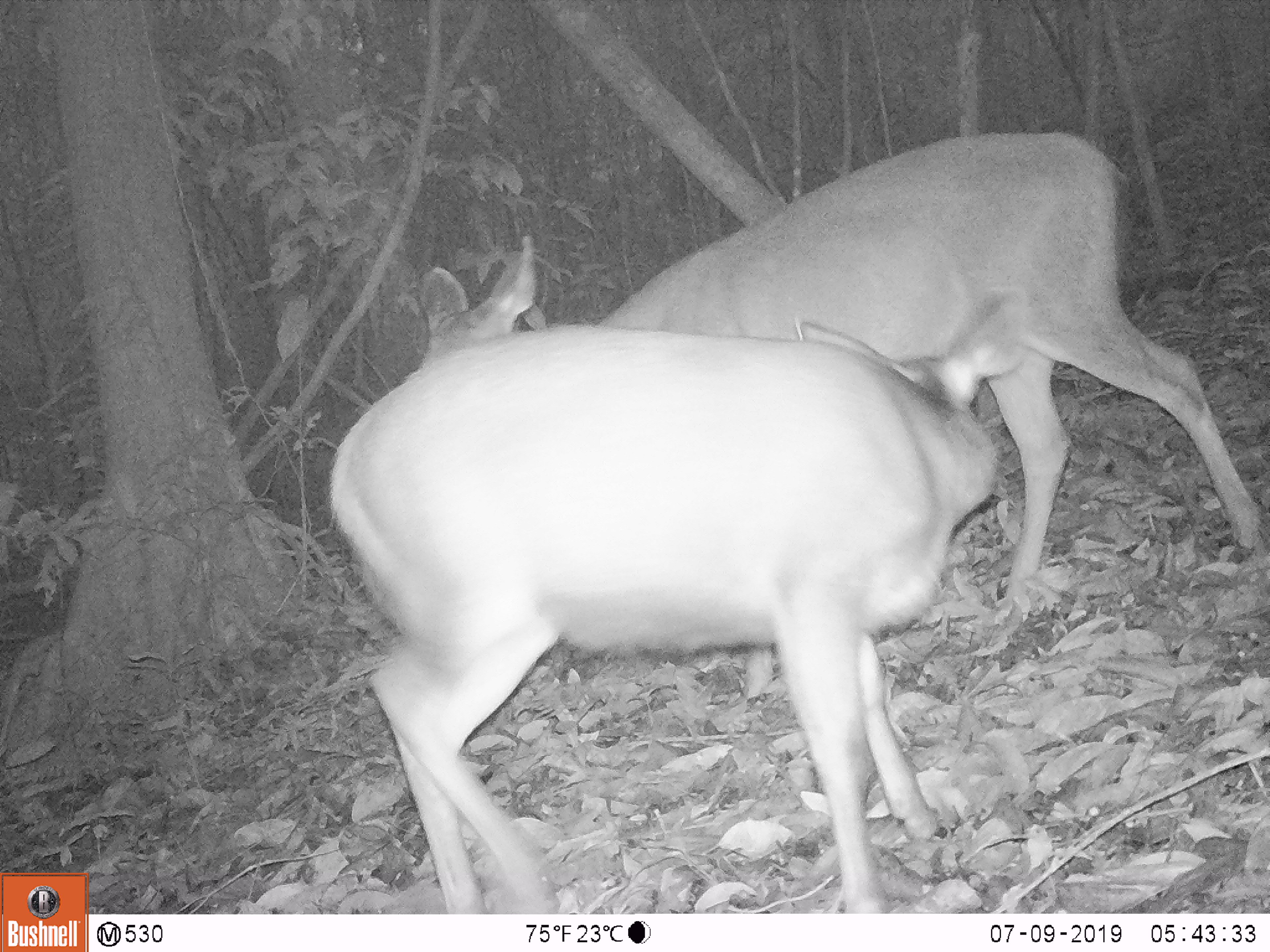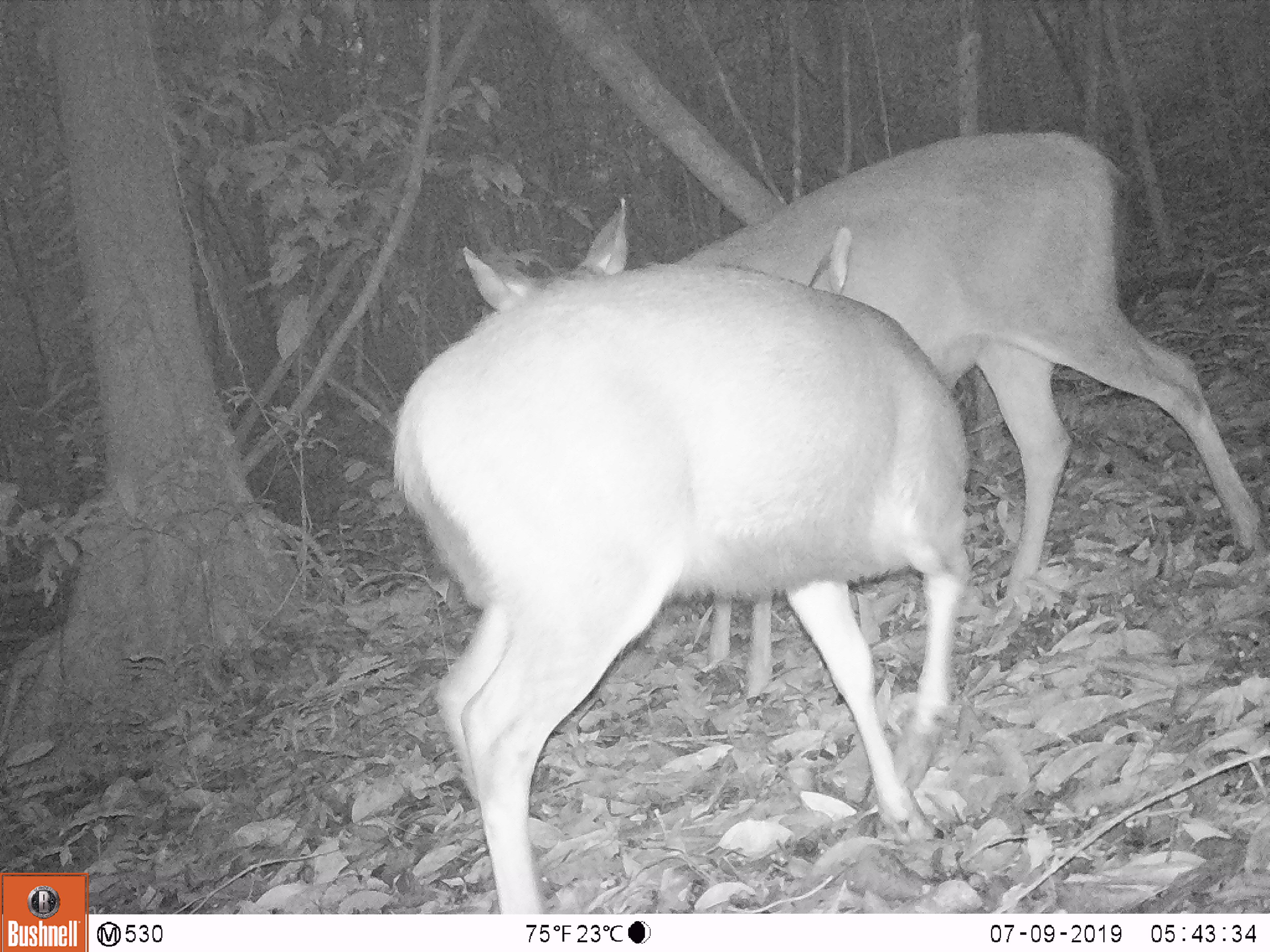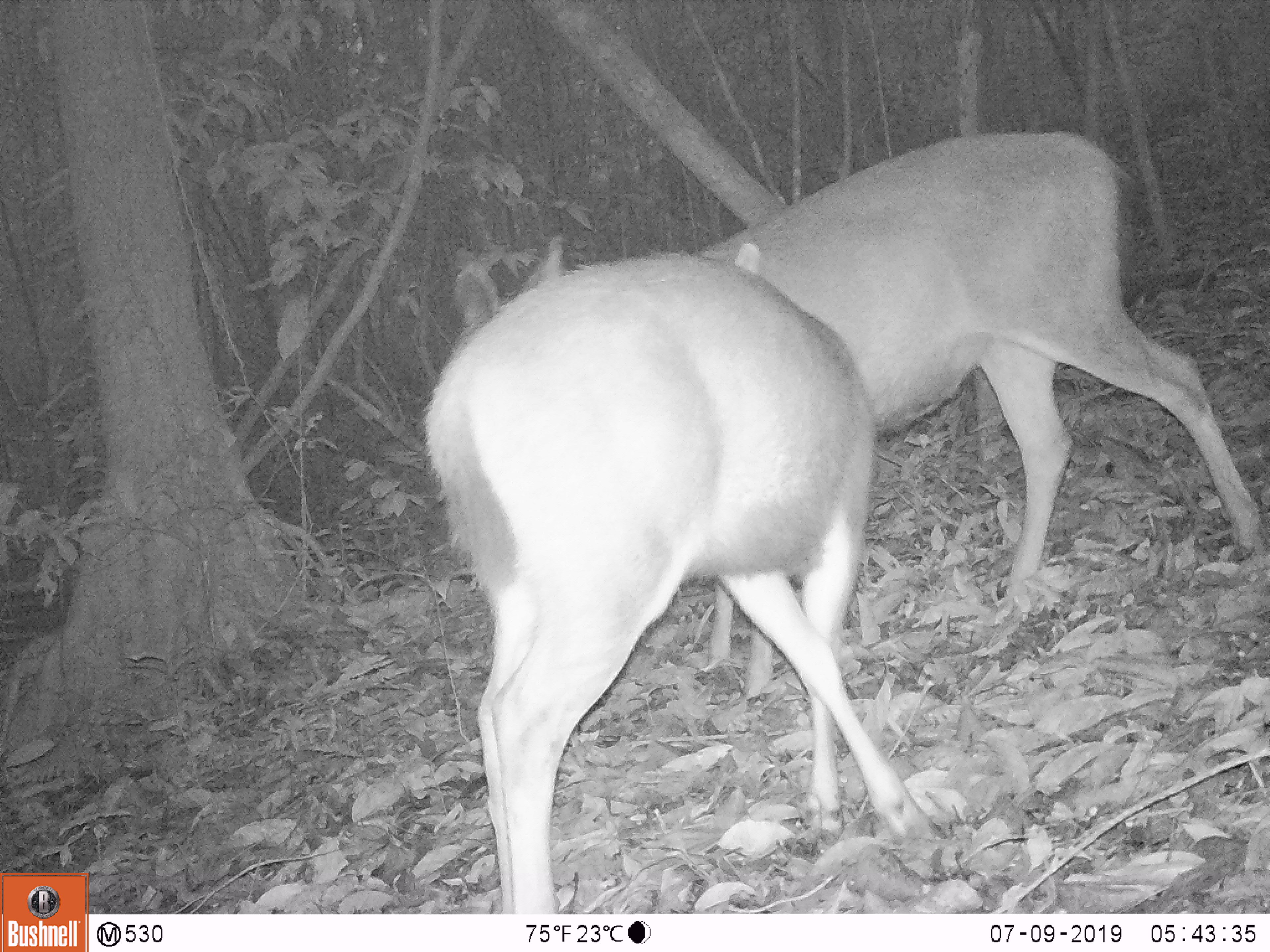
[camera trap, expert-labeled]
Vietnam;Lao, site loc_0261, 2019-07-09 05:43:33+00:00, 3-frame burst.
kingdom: Animalia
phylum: Chordata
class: Mammalia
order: Artiodactyla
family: Cervidae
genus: Rusa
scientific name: Rusa unicolor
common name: sambar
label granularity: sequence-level